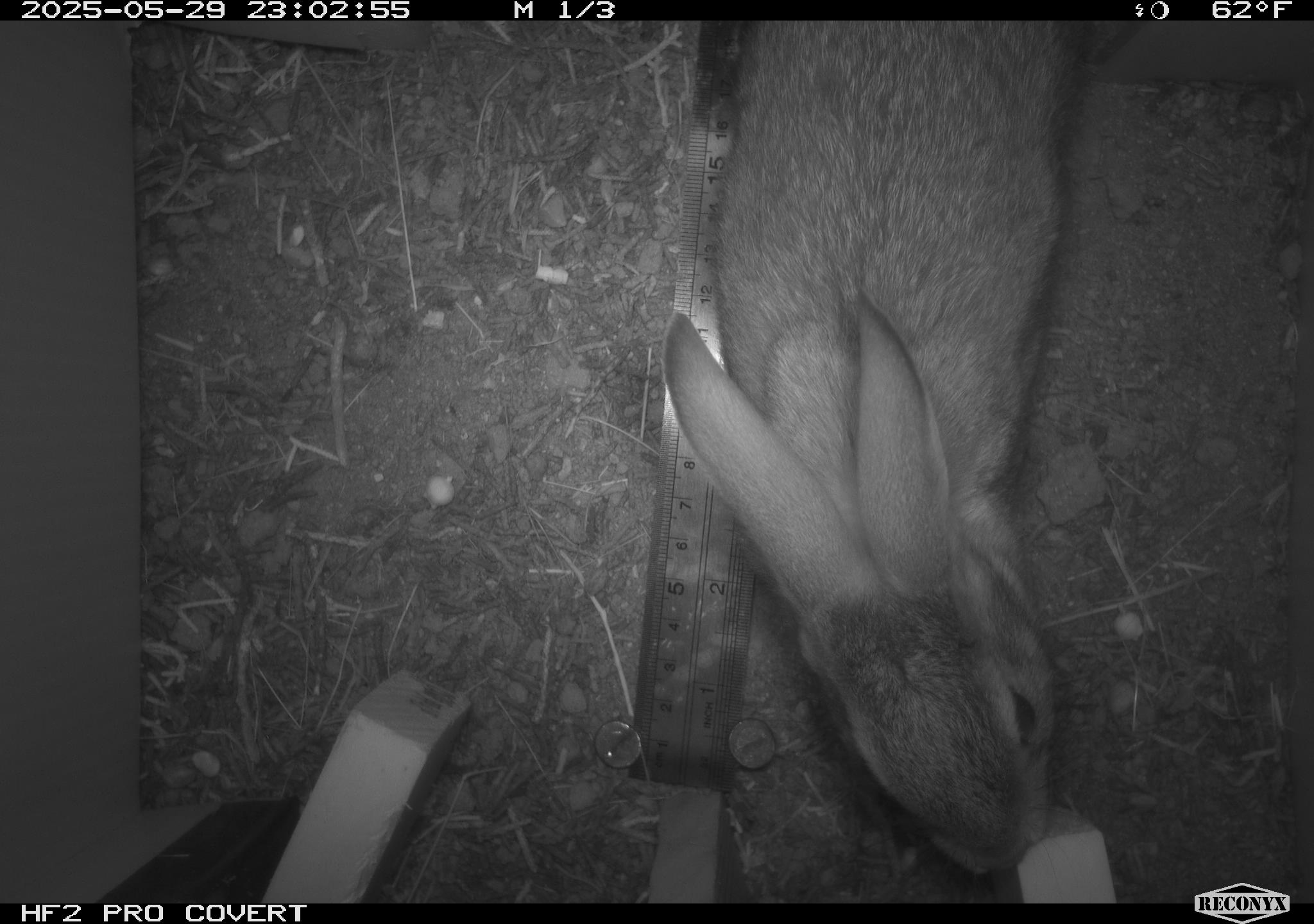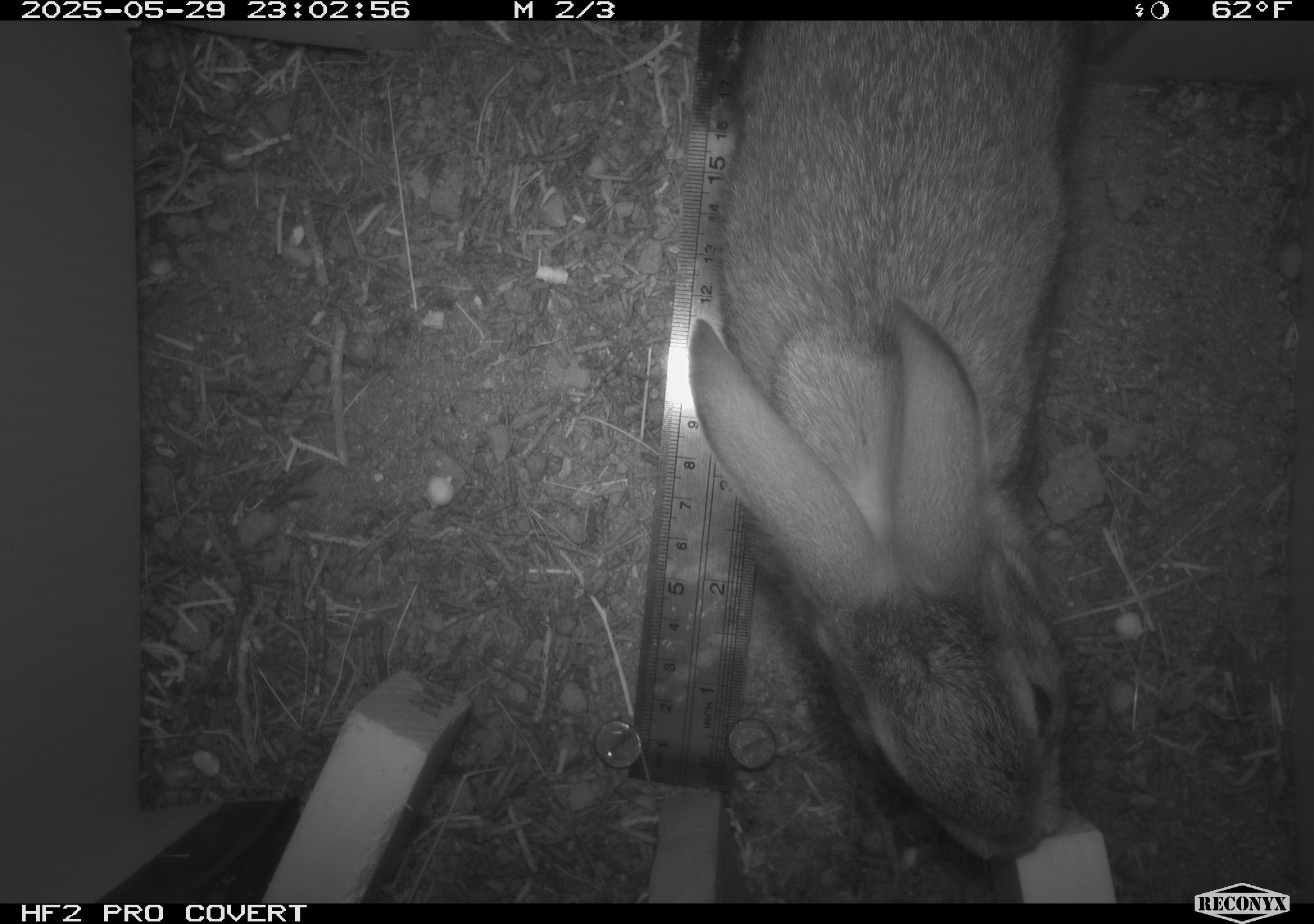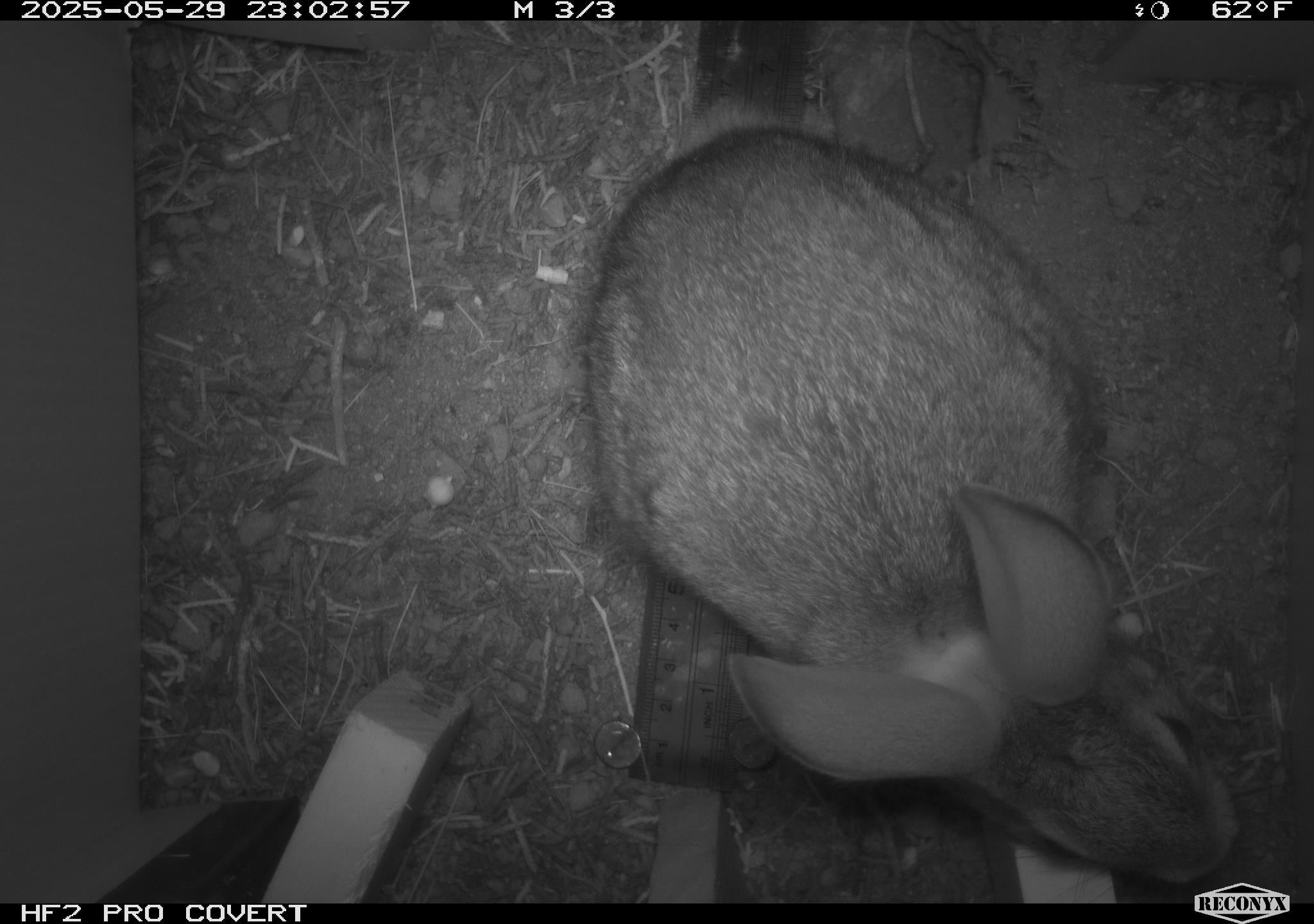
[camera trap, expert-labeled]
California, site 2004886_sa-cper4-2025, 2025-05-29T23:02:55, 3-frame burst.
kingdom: Animalia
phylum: Chordata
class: Mammalia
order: Lagomorpha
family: Leporidae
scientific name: Leporidae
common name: rabbit or hare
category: rabbit and hare family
Rabbit and hare family (rabbit or hare) (Leporidae).